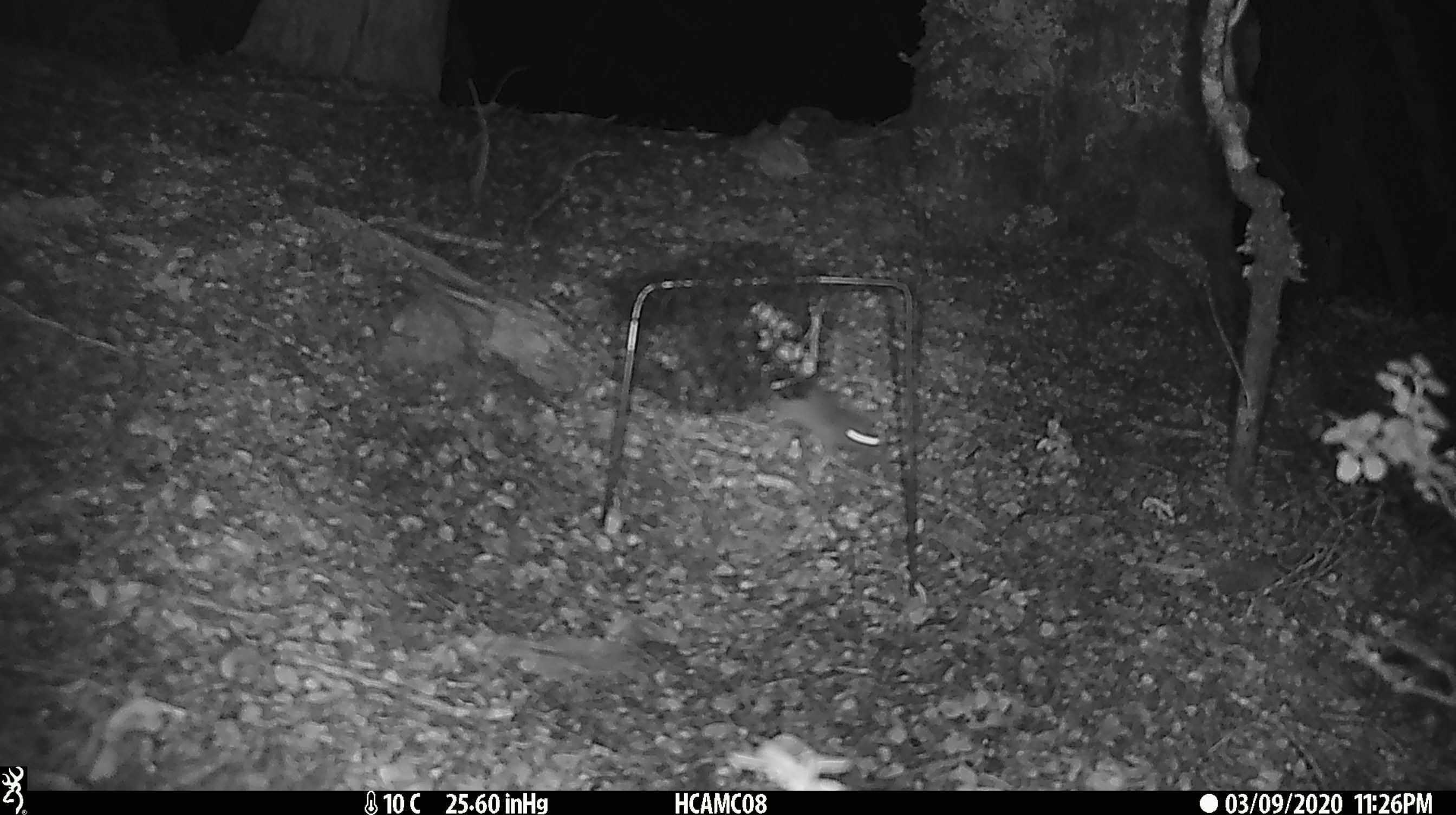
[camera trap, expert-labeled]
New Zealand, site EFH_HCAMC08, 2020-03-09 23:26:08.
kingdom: Animalia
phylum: Chordata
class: Mammalia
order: Rodentia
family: Muridae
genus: Mus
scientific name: Mus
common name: mouse